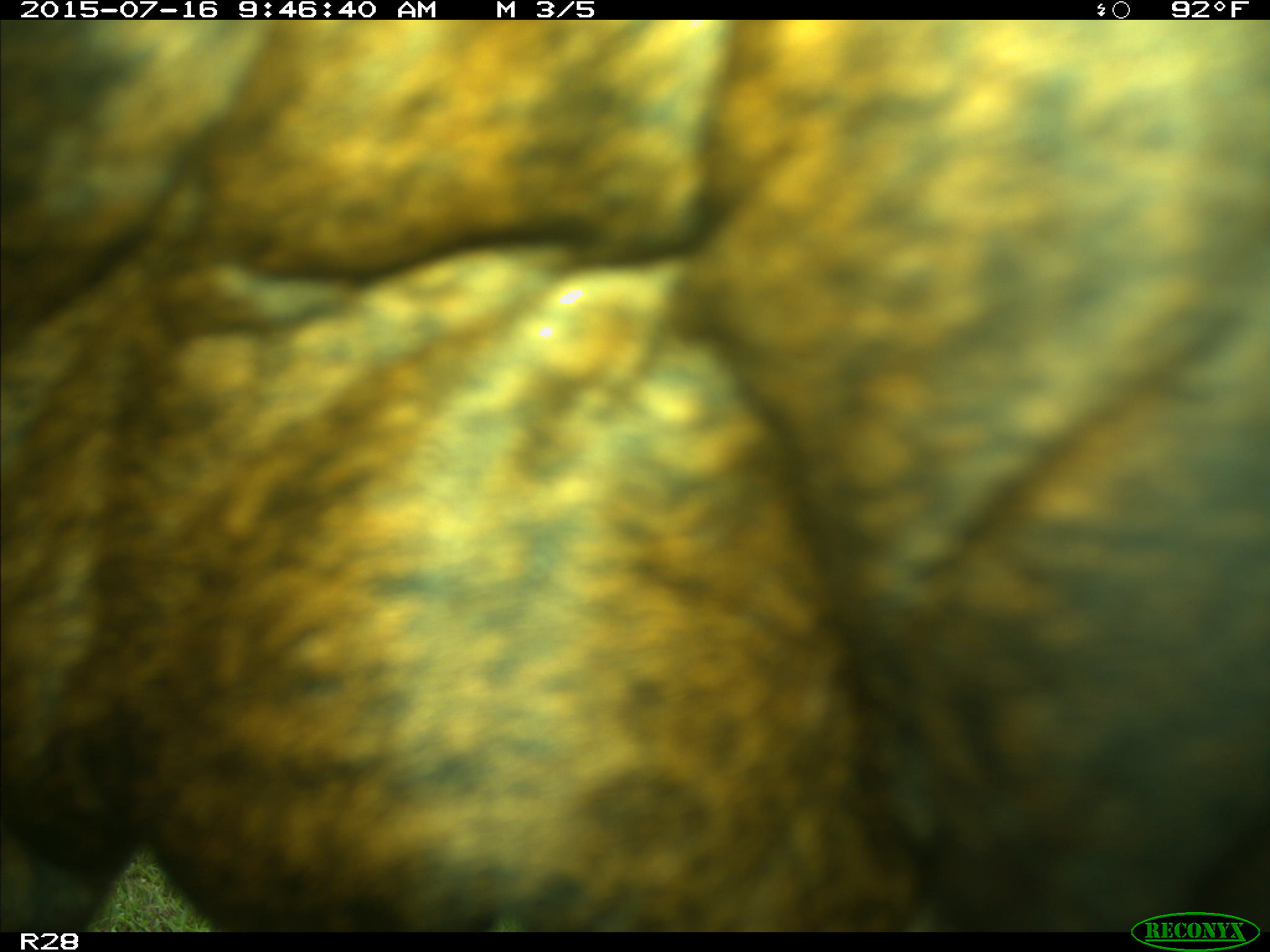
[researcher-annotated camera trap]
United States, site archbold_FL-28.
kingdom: Animalia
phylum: Chordata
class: Mammalia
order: Artiodactyla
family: Bovidae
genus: Bos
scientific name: Bos taurus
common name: domestic cow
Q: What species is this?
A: Bos taurus (domestic cow).